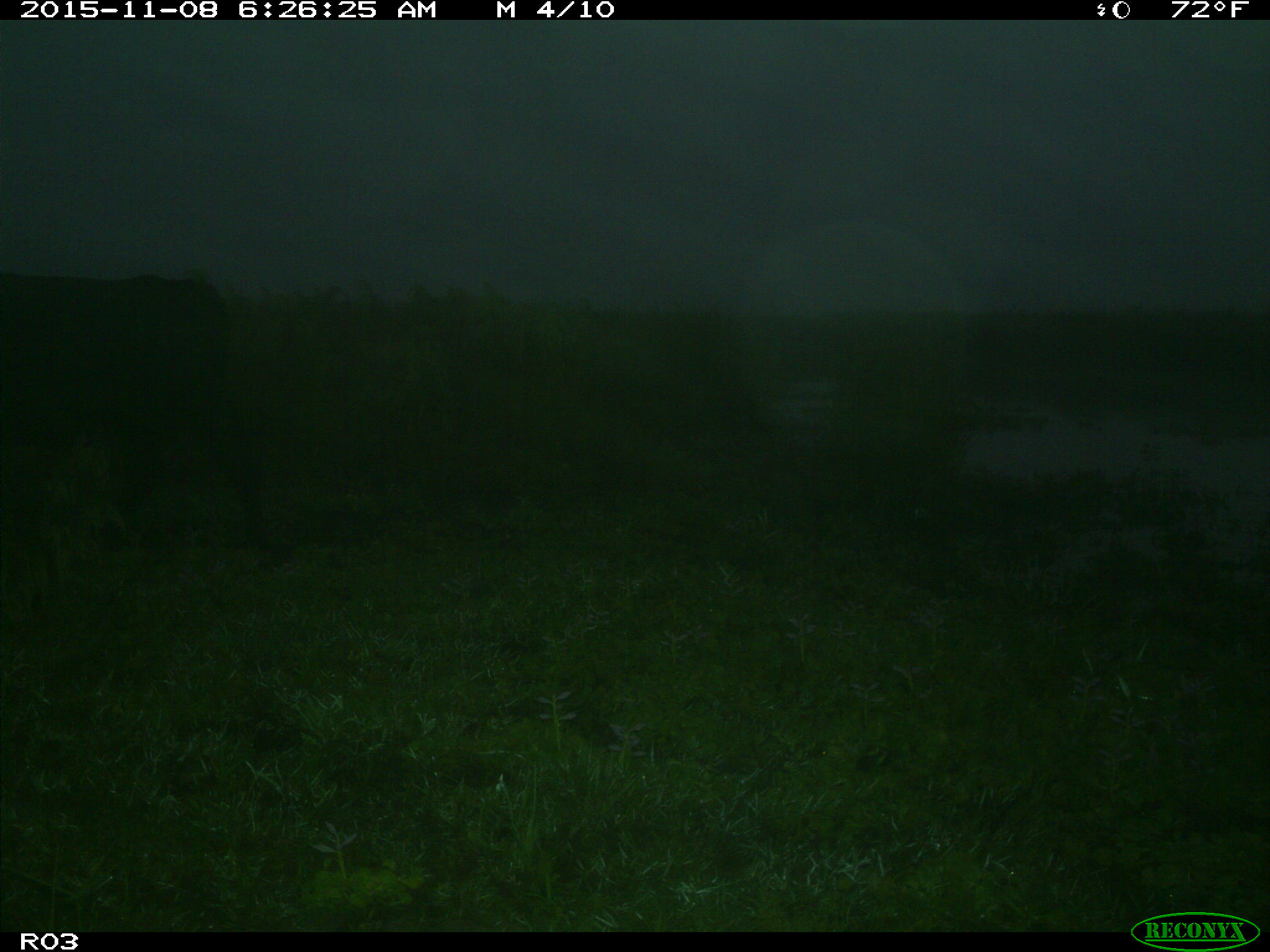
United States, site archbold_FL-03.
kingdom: Animalia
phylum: Chordata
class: Mammalia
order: Artiodactyla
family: Bovidae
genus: Bos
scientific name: Bos taurus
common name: domestic cow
Bos taurus (domestic cow).